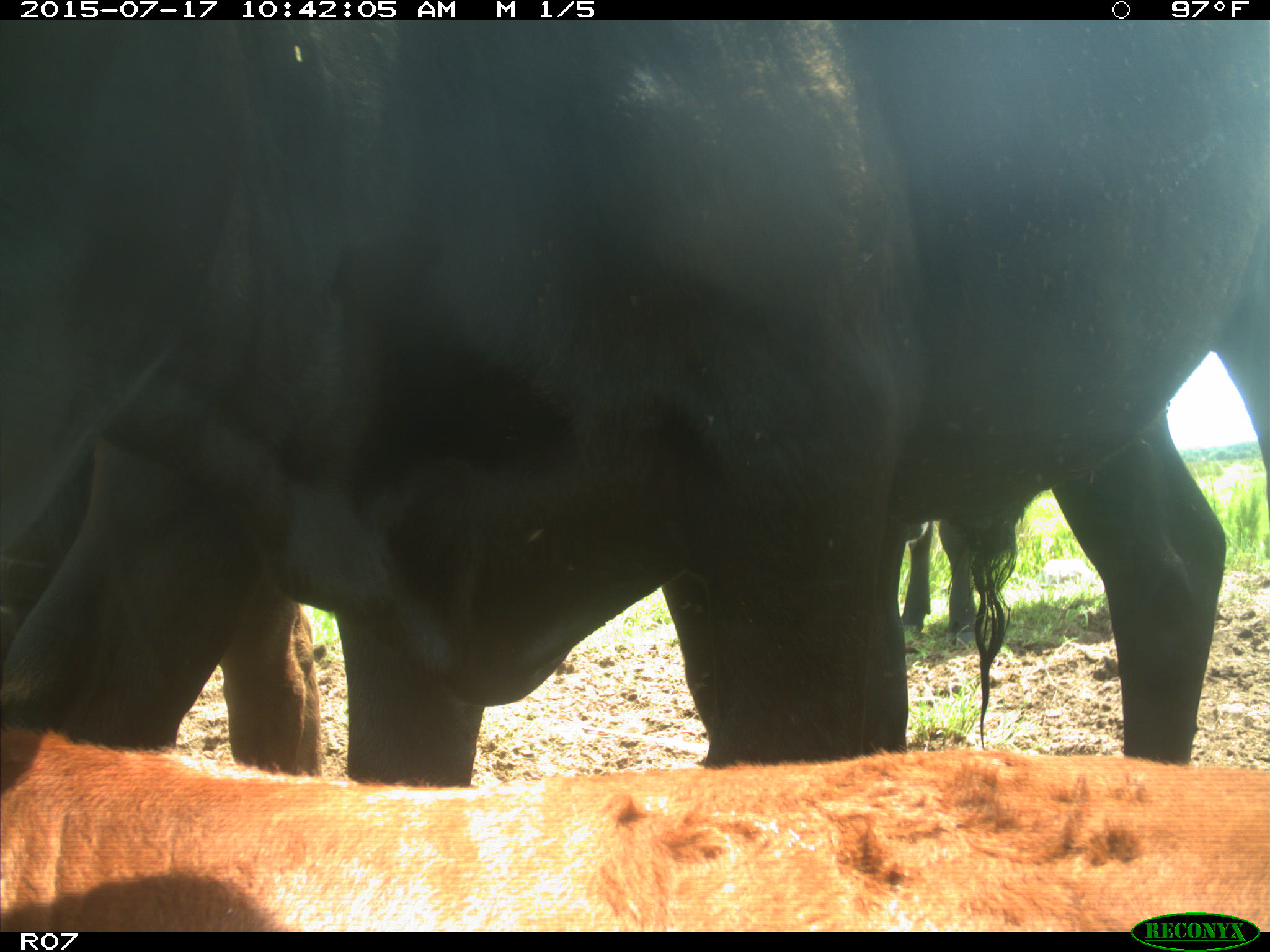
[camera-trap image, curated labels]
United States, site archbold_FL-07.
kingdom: Animalia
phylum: Chordata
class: Mammalia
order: Artiodactyla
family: Bovidae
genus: Bos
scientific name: Bos taurus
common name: domestic cow